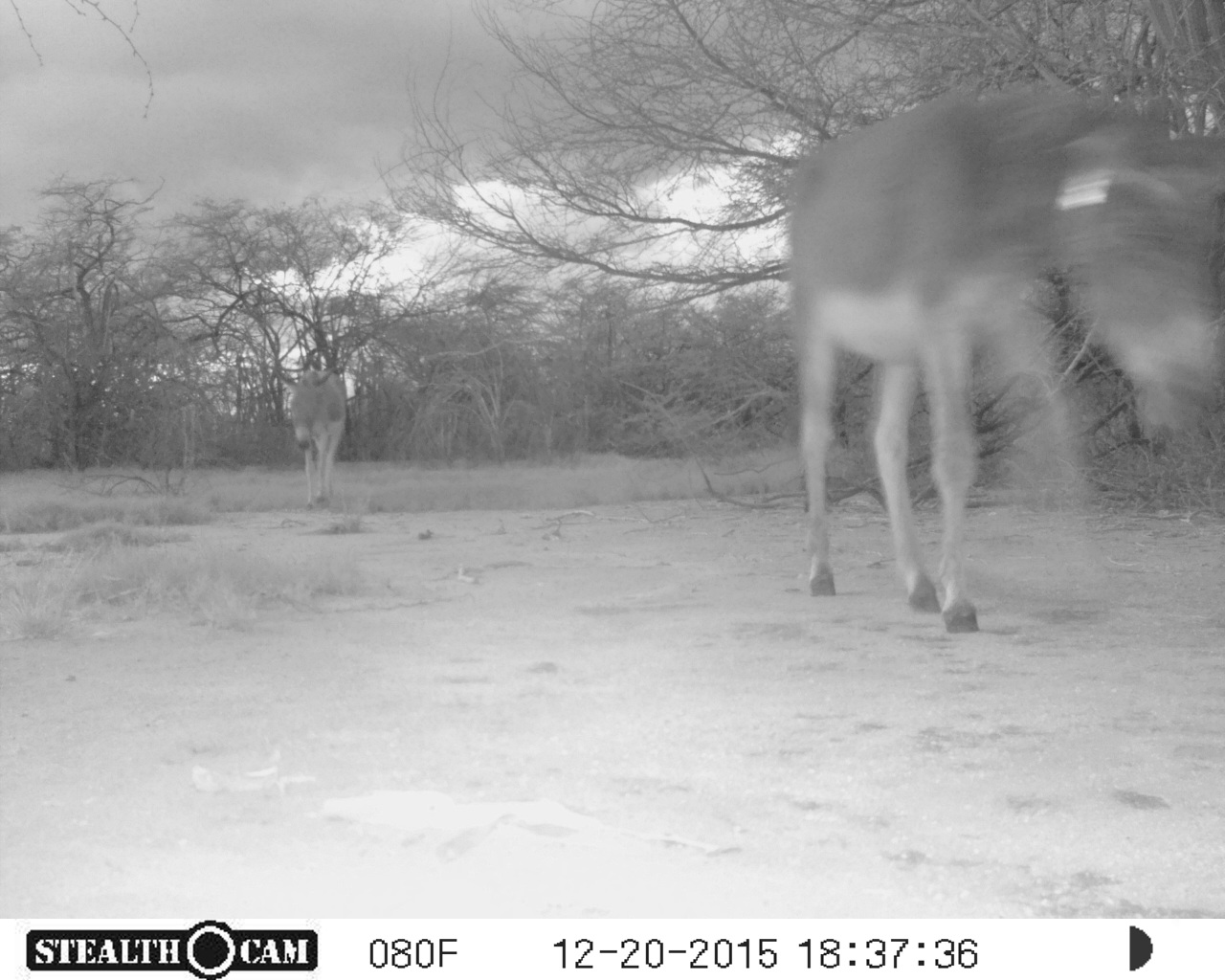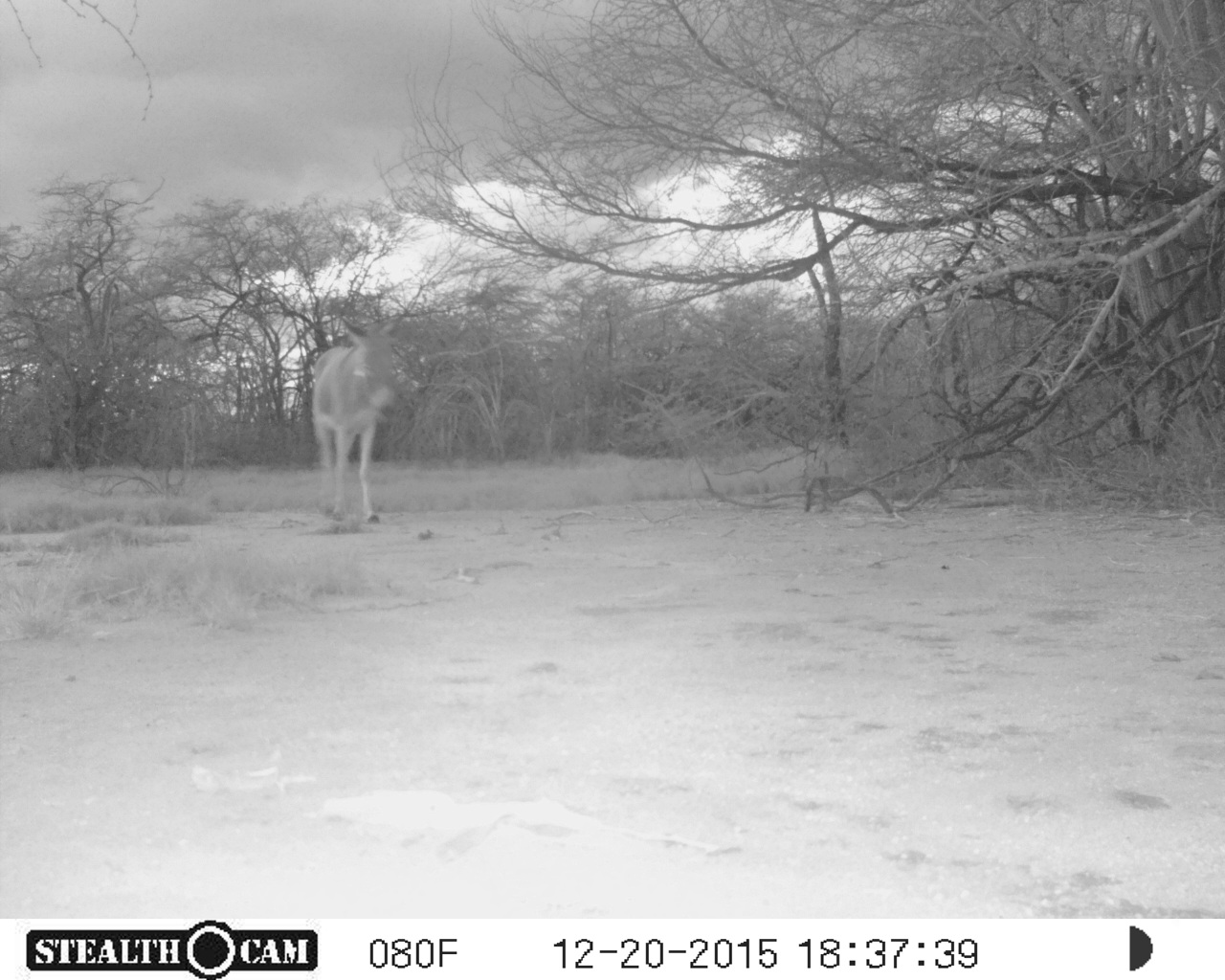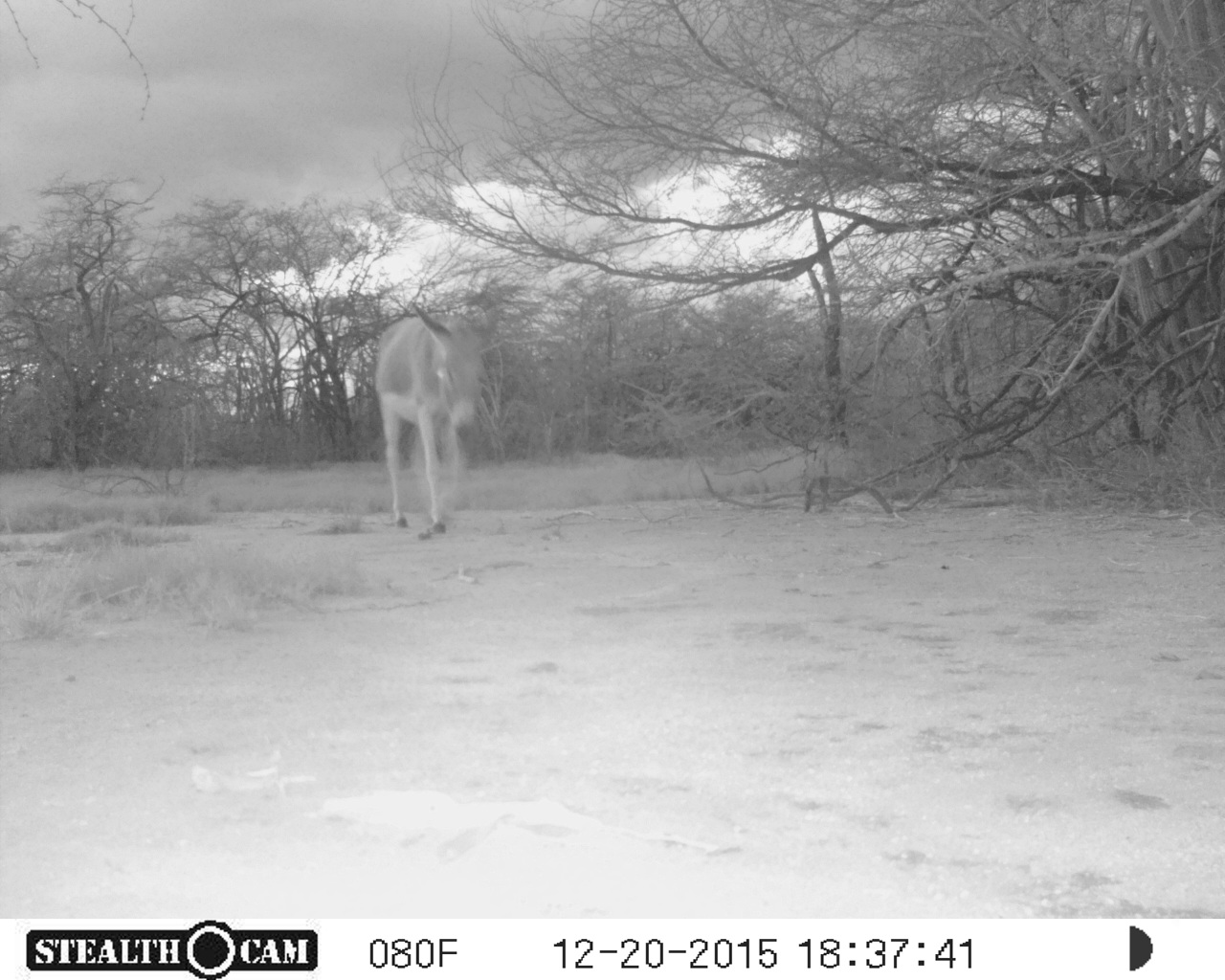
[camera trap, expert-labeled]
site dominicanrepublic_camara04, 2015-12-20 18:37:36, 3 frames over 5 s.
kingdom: Animalia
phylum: Chordata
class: Mammalia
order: Perissodactyla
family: Equidae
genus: Equus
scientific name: Equus asinus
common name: donkey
Donkey (Equus asinus).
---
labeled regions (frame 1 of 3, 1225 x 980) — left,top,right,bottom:
donkey: 780,79,1222,632; 285,361,347,508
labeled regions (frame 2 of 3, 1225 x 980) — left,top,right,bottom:
donkey: 308,314,400,524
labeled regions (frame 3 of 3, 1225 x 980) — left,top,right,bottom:
donkey: 372,293,498,537